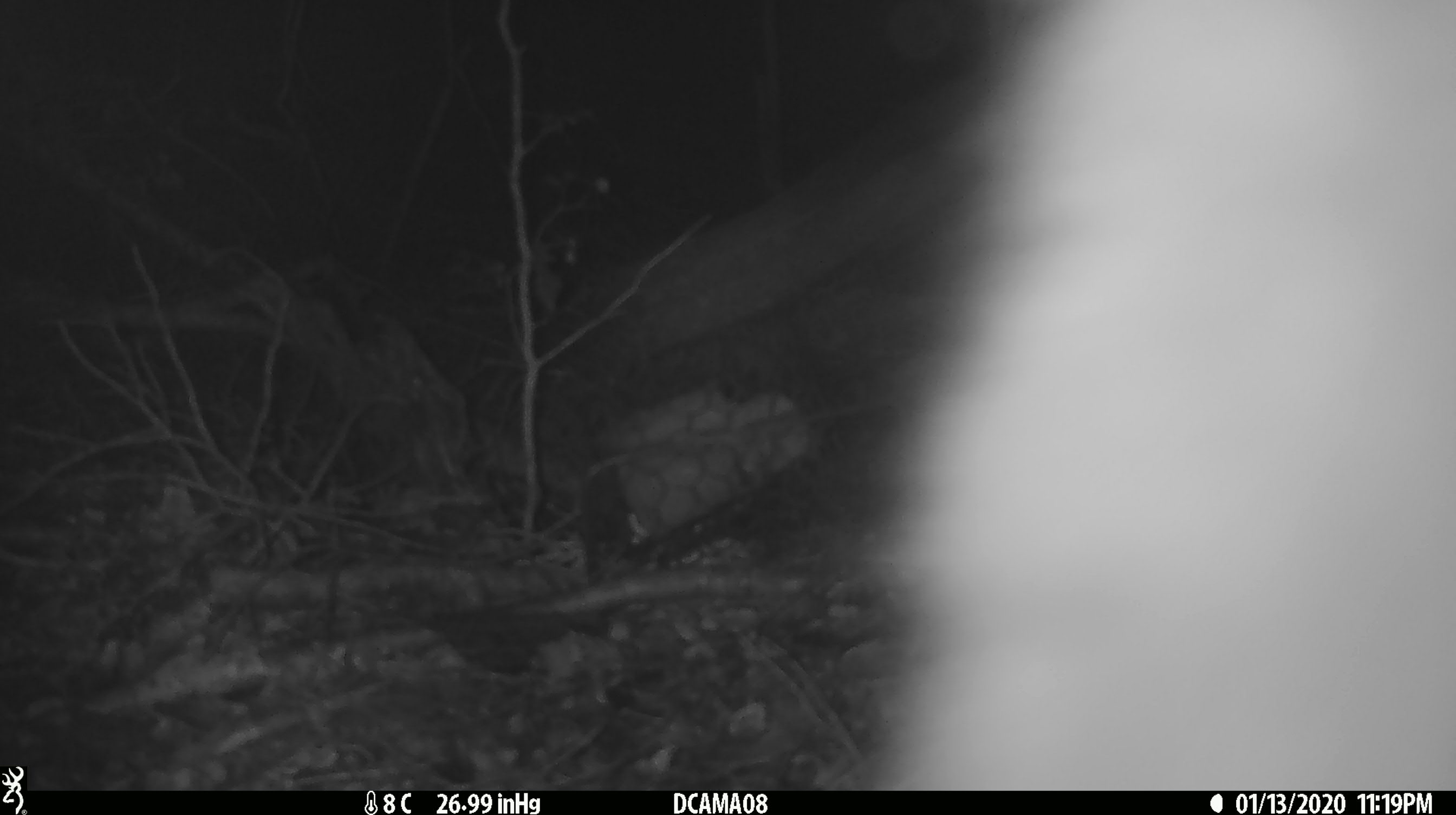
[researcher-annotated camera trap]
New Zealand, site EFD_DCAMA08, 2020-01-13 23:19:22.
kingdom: Animalia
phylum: Chordata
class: Mammalia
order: Diprotodontia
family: Phalangeridae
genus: Trichosurus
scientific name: Trichosurus vulpecula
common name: common brushtail possum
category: possum